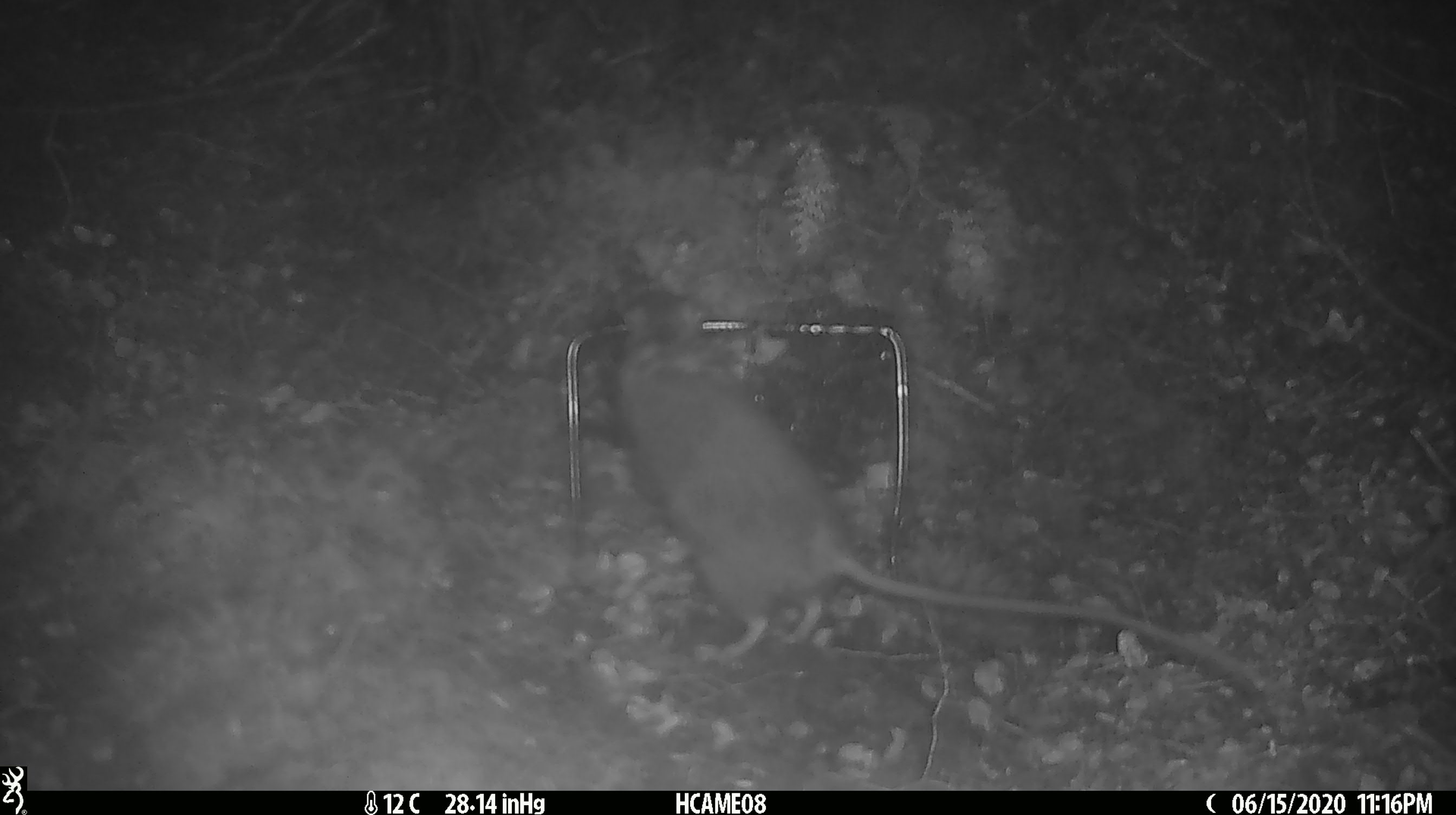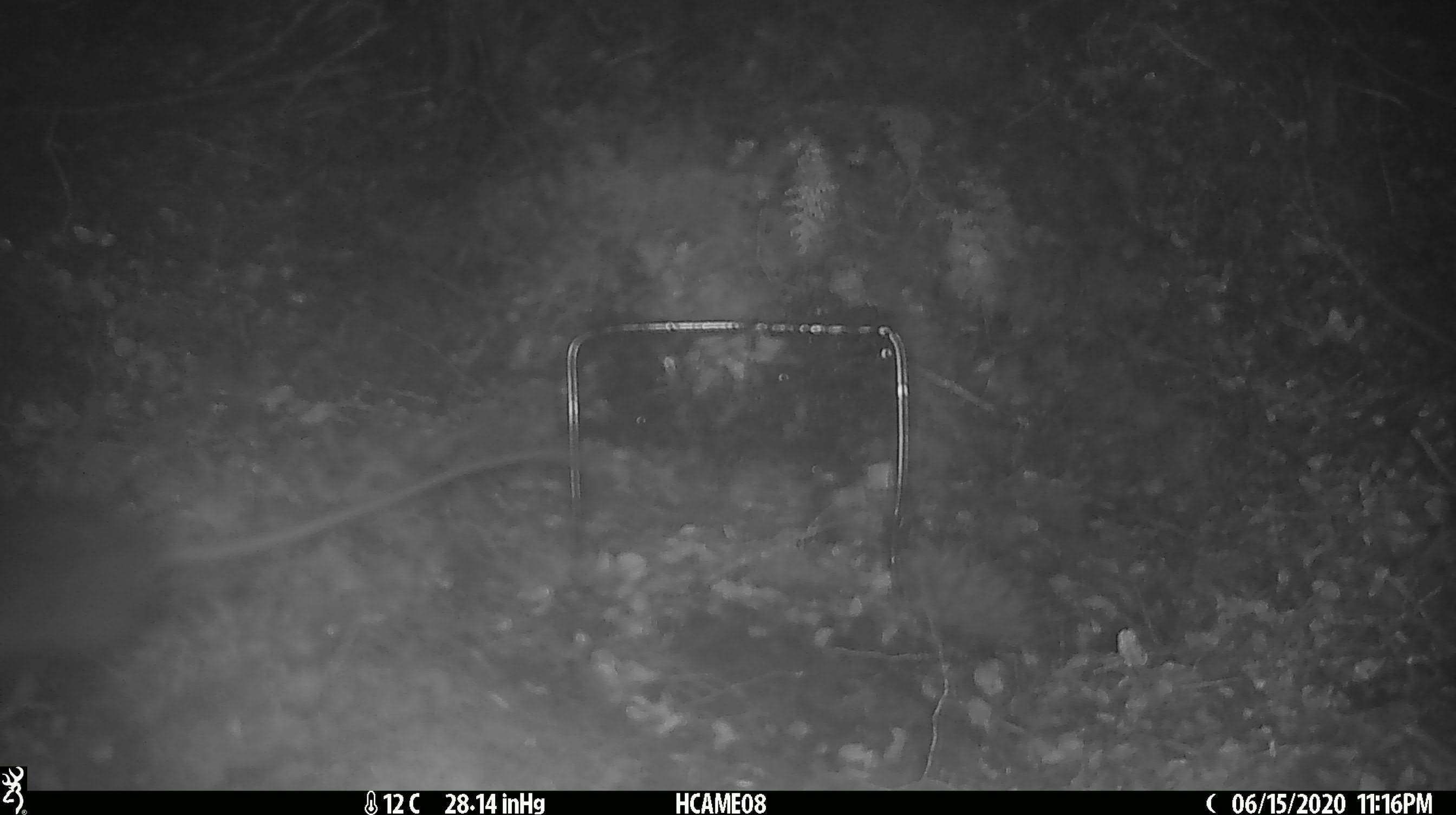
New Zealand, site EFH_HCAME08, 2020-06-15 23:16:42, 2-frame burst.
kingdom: Animalia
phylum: Chordata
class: Mammalia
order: Rodentia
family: Muridae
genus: Rattus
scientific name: Rattus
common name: rat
Rat (Rattus).